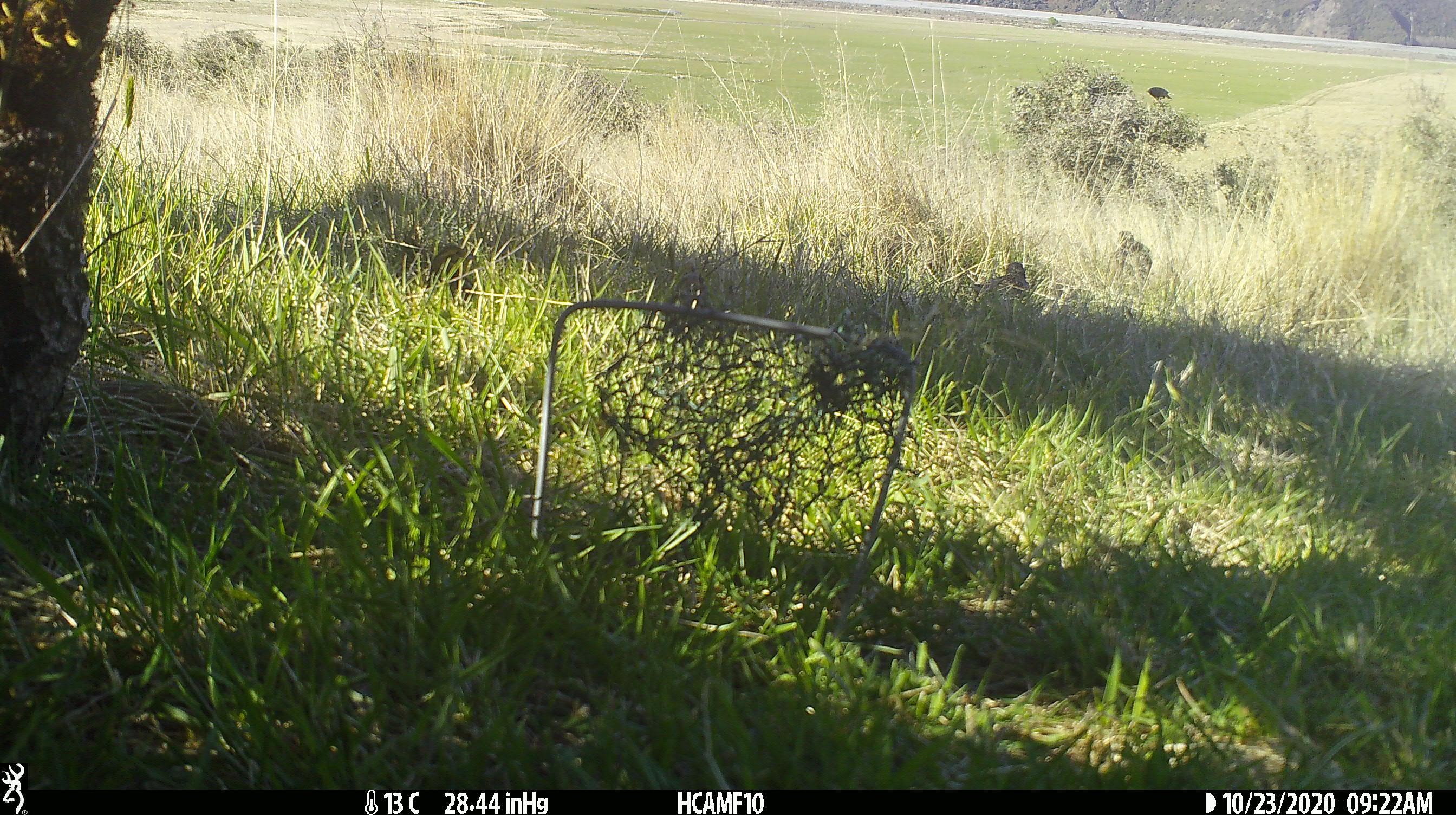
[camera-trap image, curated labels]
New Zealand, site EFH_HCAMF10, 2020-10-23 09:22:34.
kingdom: Animalia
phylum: Chordata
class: Aves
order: Passeriformes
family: Turdidae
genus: Turdus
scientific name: Turdus philomelos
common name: song thrush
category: thrush